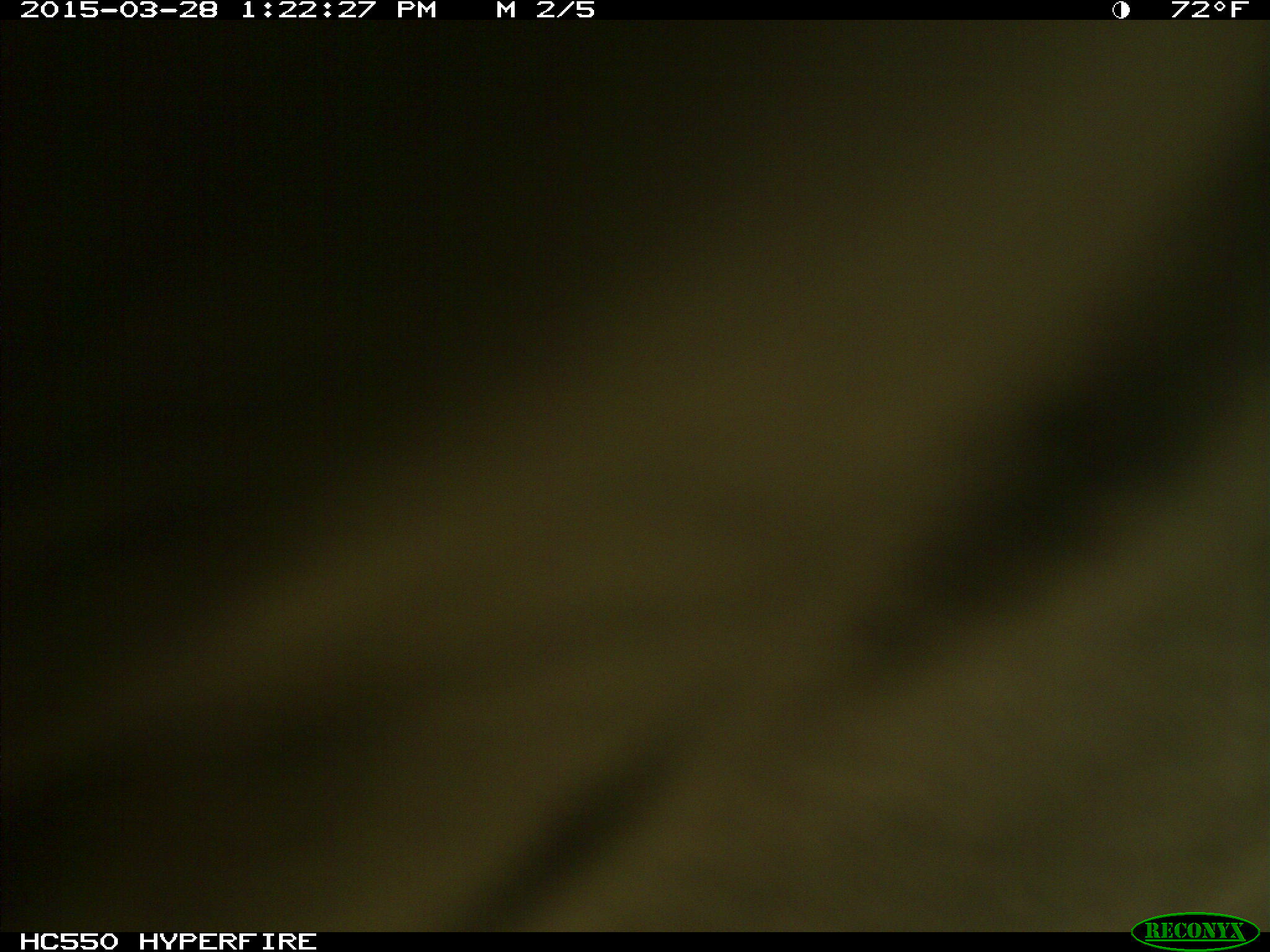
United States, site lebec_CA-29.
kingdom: Animalia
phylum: Chordata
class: Mammalia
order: Artiodactyla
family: Bovidae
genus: Bos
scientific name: Bos taurus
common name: domestic cow